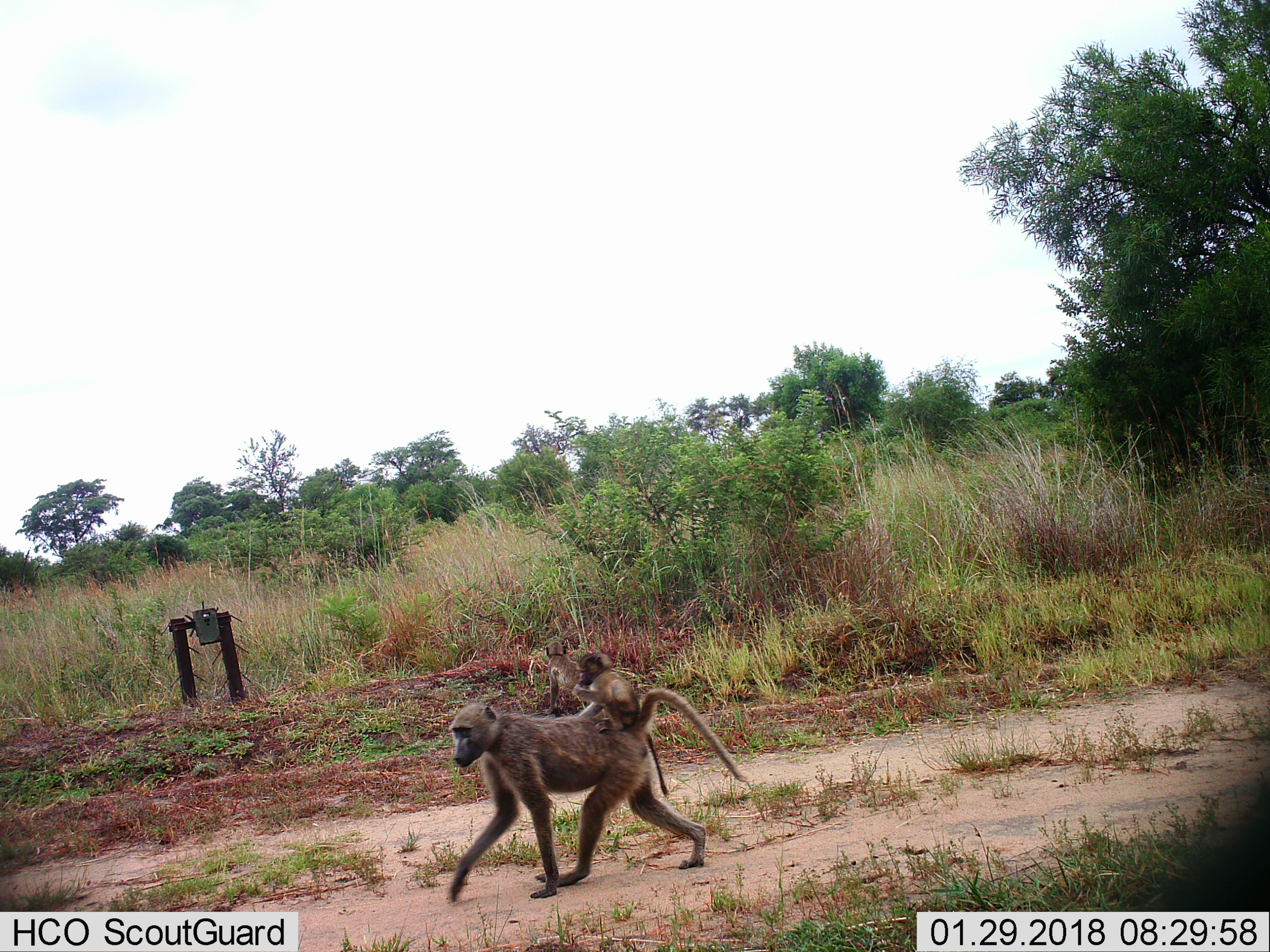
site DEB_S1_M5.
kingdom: Animalia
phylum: Chordata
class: Mammalia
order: Primates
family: Cercopithecidae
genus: Papio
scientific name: Papio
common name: baboon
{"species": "baboon (Papio)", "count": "3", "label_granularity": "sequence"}